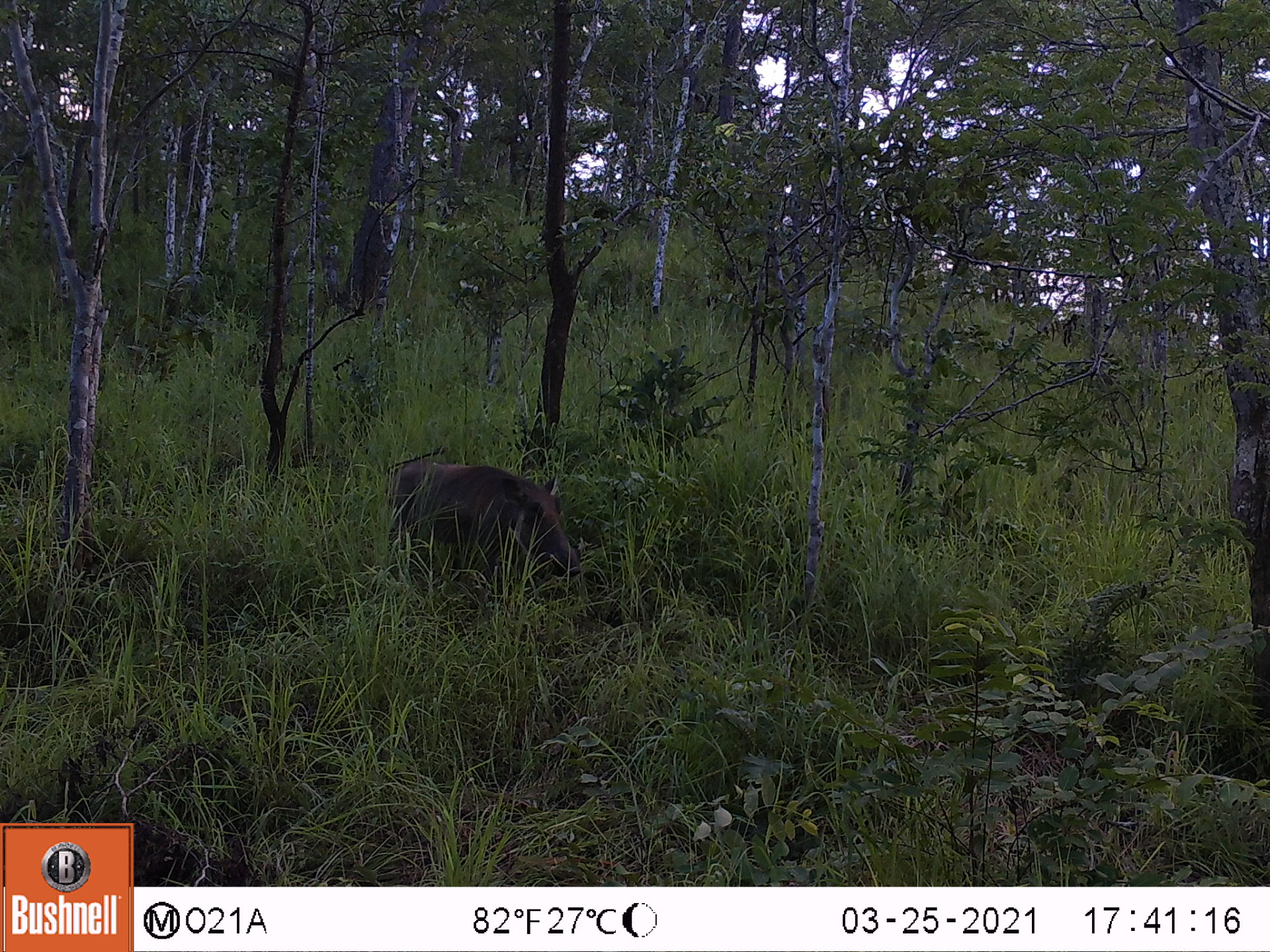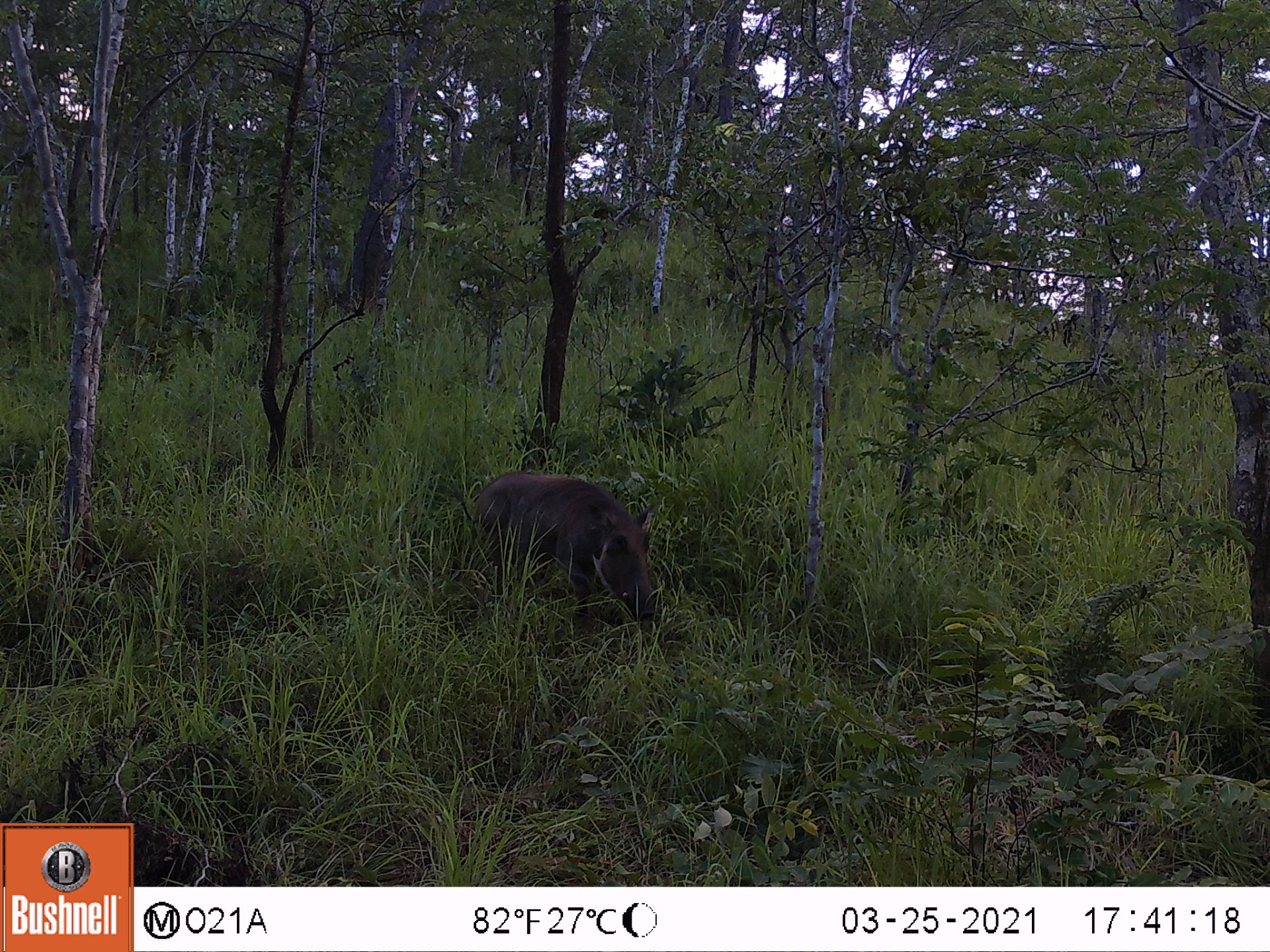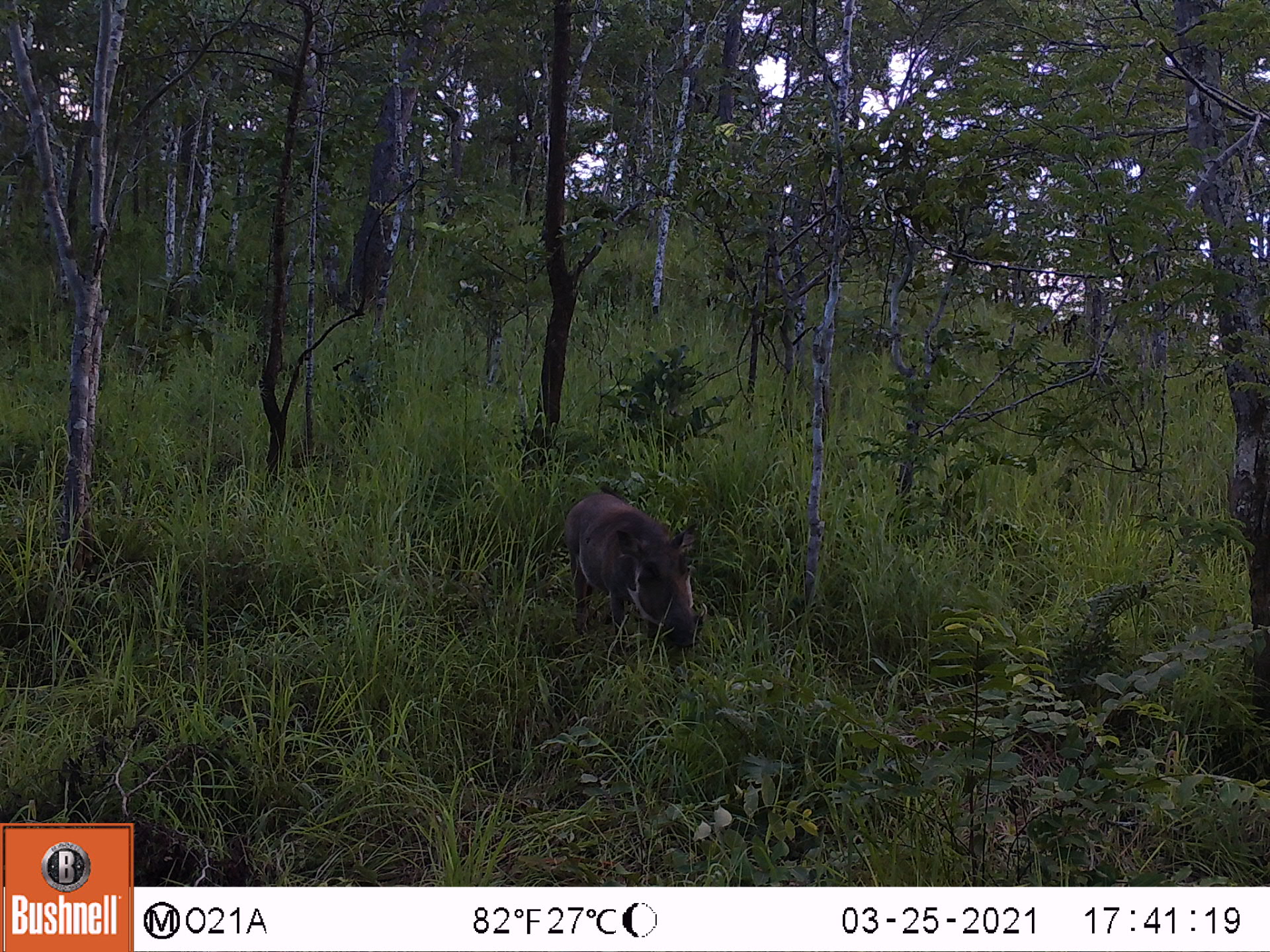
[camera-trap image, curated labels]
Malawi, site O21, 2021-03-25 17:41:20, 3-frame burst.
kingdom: Animalia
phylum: Chordata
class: Mammalia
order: Artiodactyla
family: Suidae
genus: Phacochoerus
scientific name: Phacochoerus africanus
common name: common warthog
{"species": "common warthog (Phacochoerus africanus)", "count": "1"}